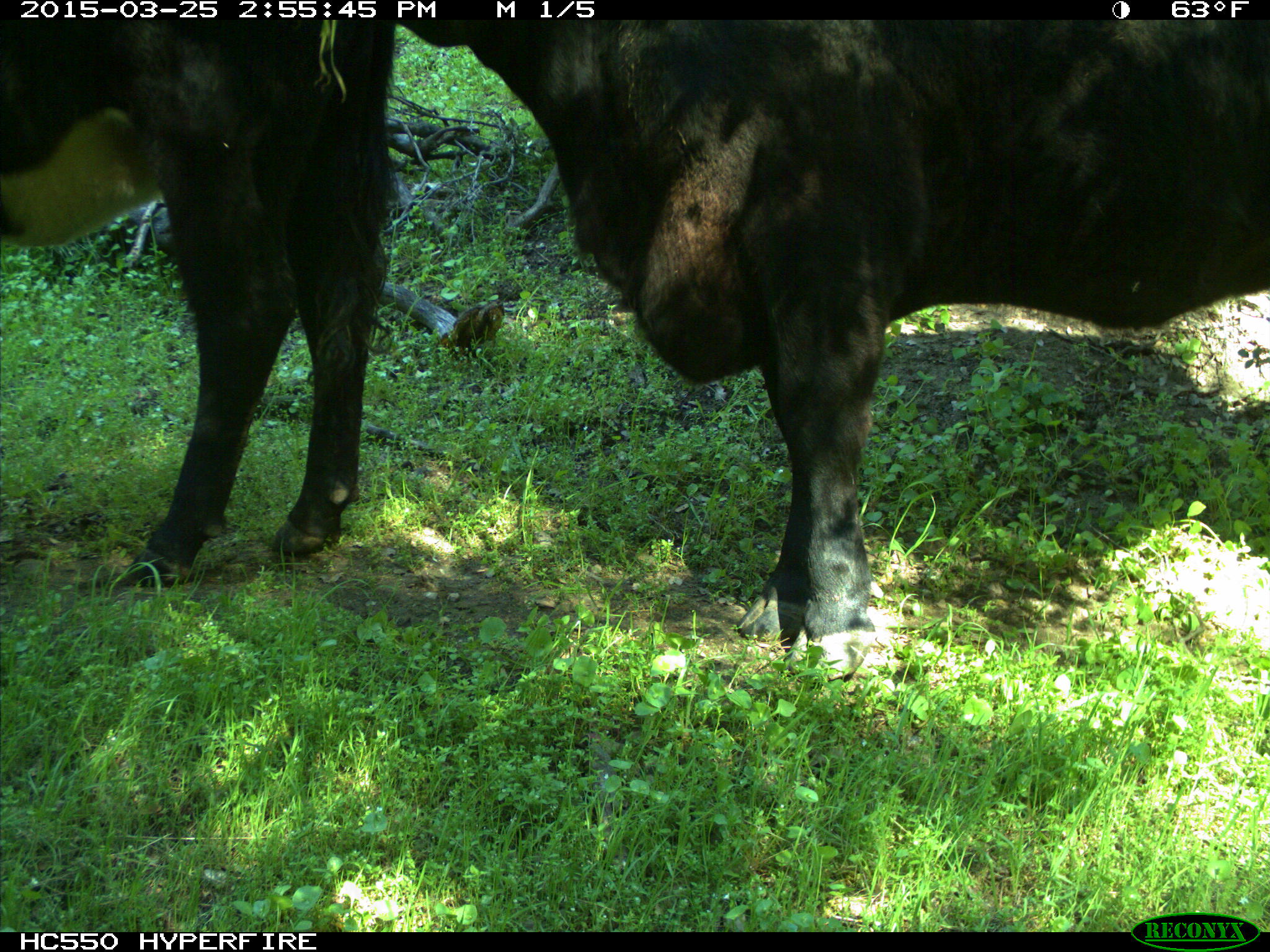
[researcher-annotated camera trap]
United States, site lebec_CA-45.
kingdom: Animalia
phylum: Chordata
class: Mammalia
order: Artiodactyla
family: Bovidae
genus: Bos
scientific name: Bos taurus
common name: domestic cow